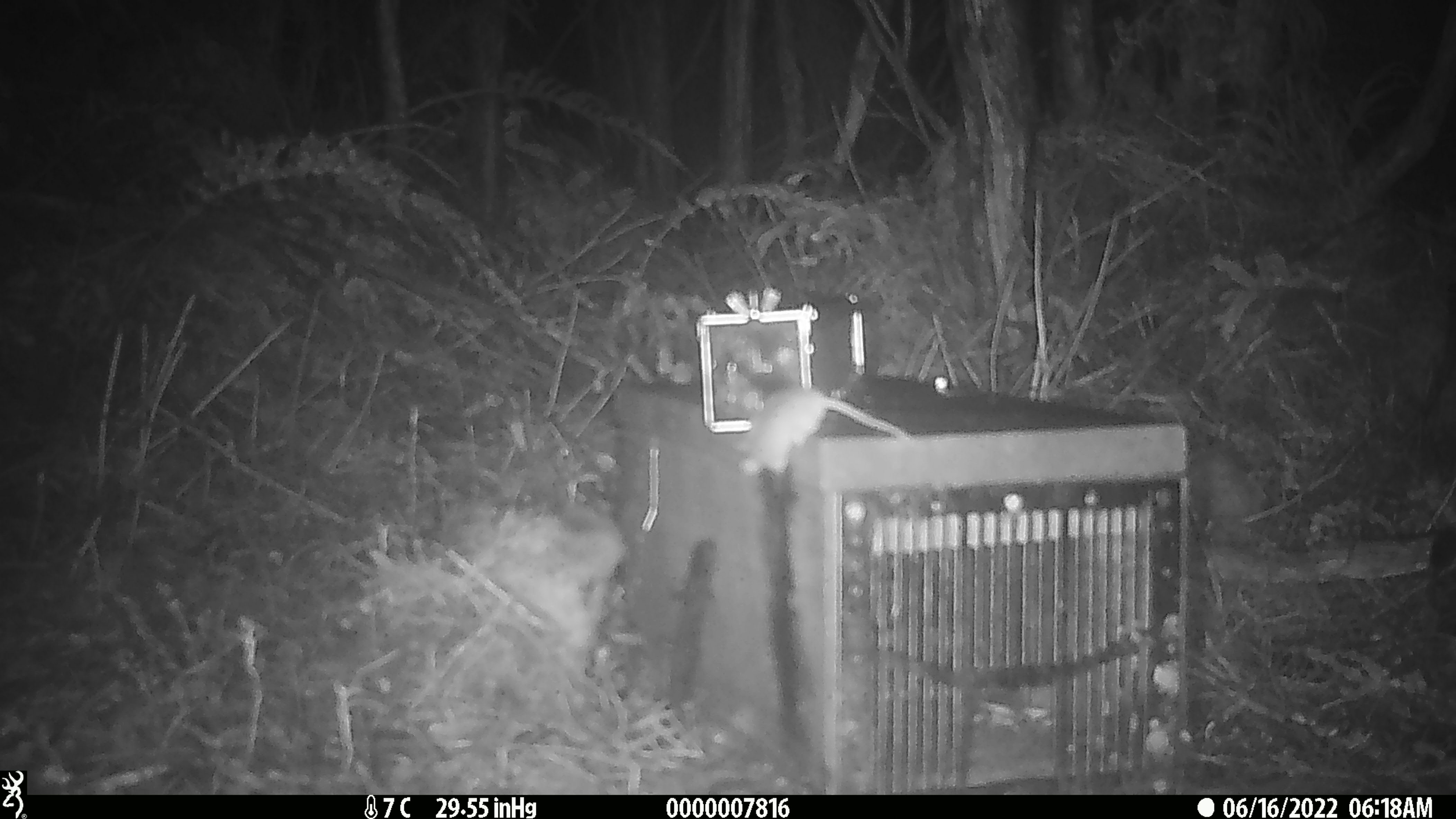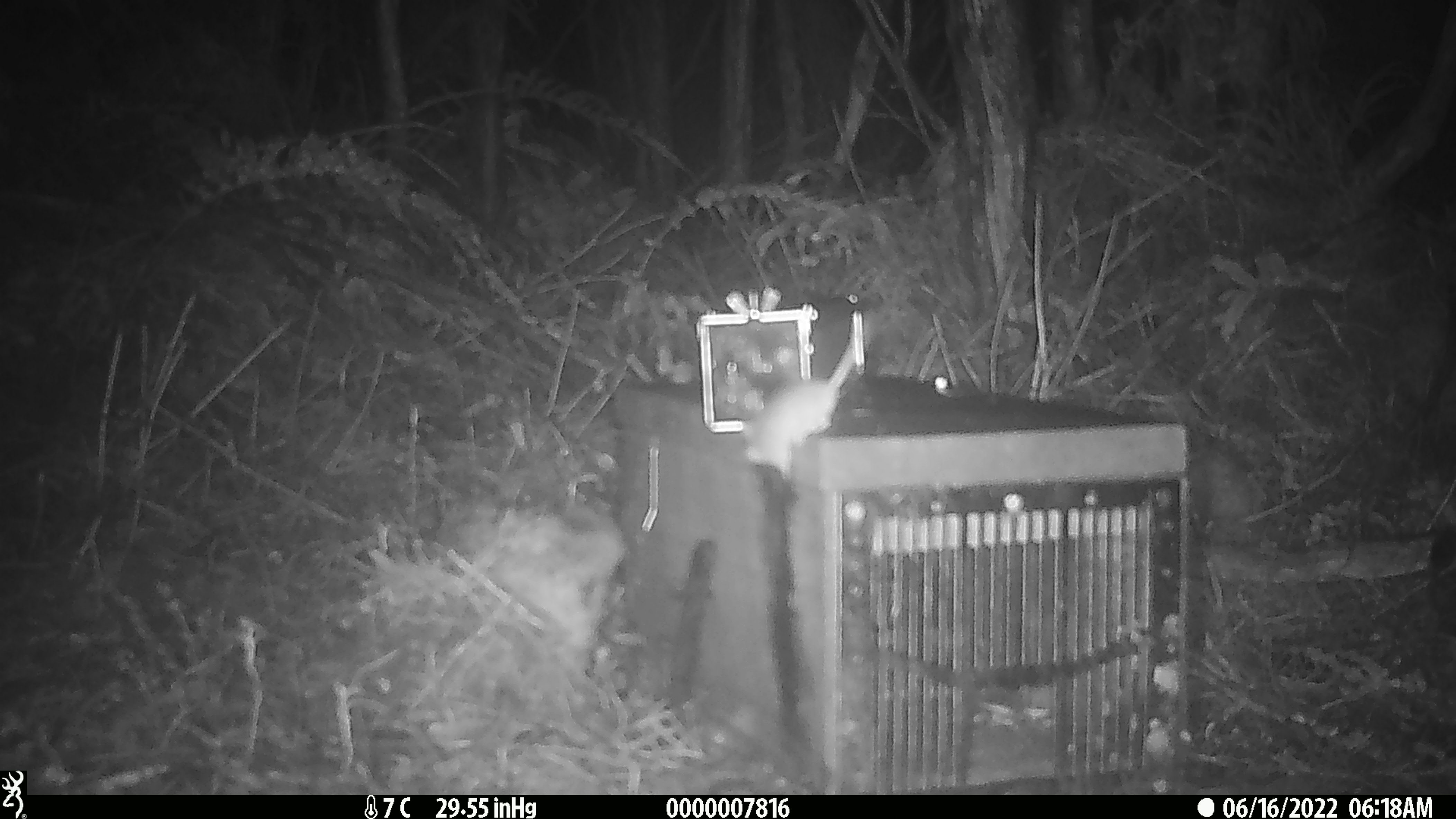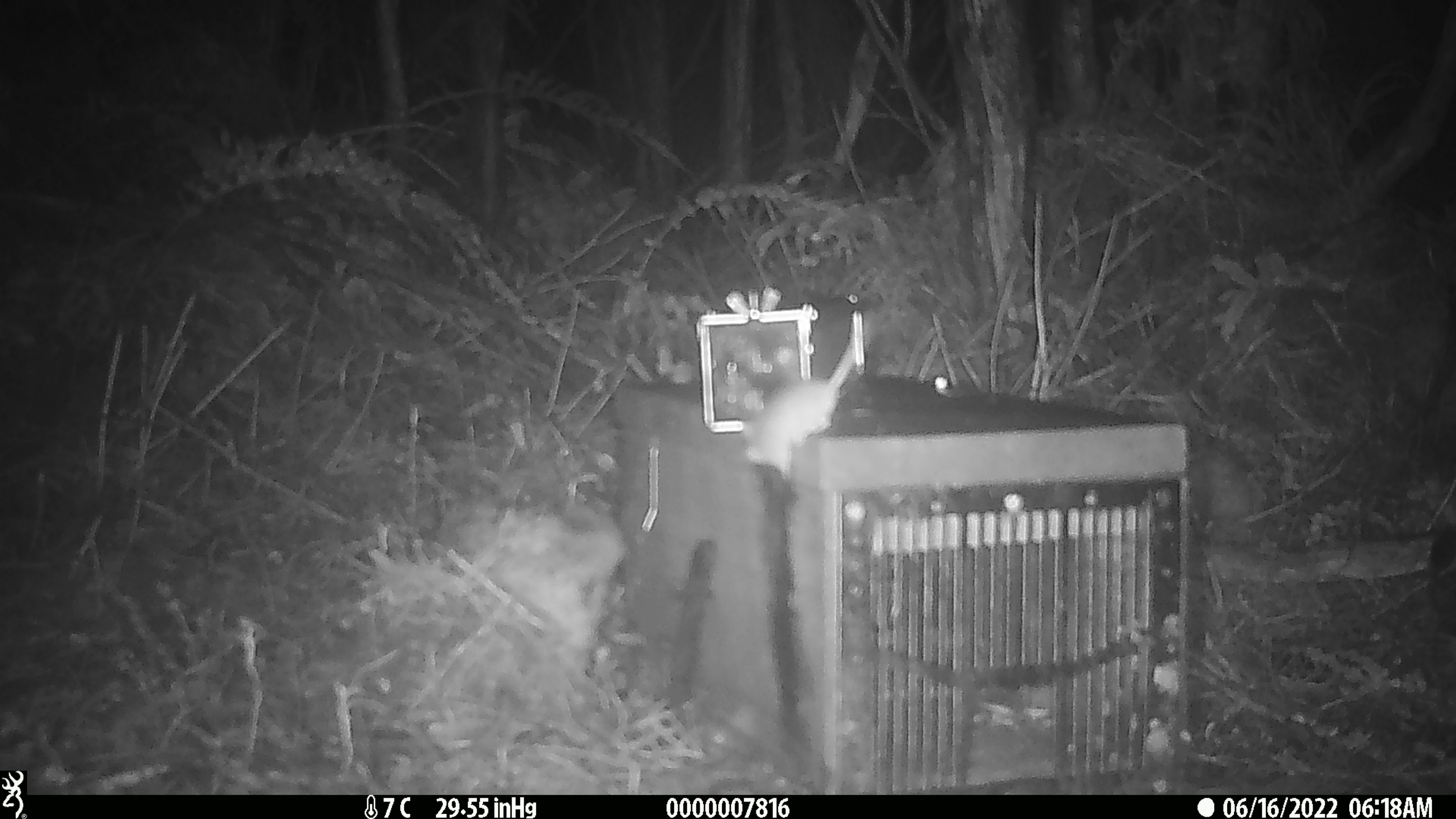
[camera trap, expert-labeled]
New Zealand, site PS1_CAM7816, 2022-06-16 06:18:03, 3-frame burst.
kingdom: Animalia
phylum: Chordata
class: Mammalia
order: Rodentia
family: Muridae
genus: Mus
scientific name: Mus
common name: mouse